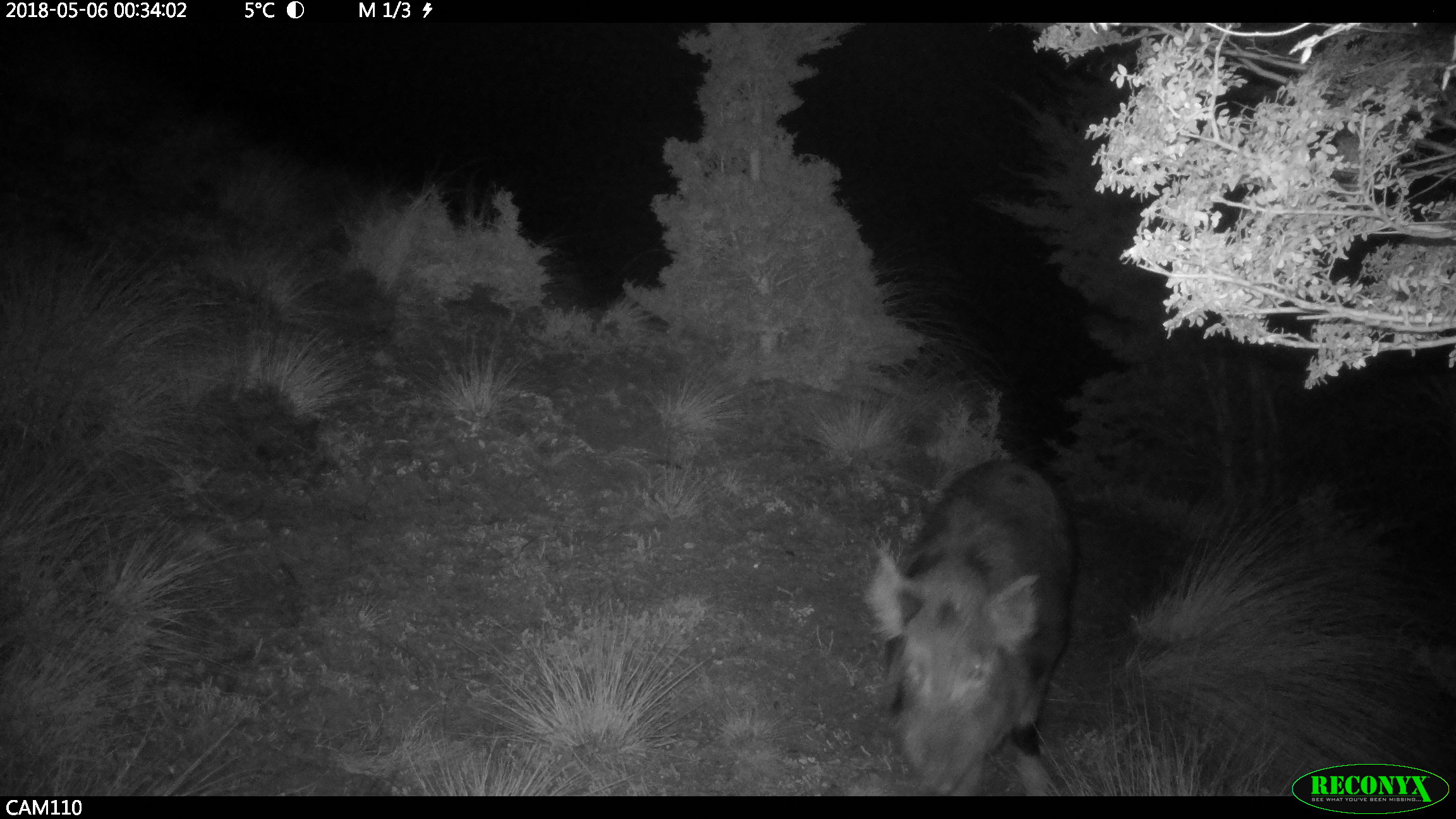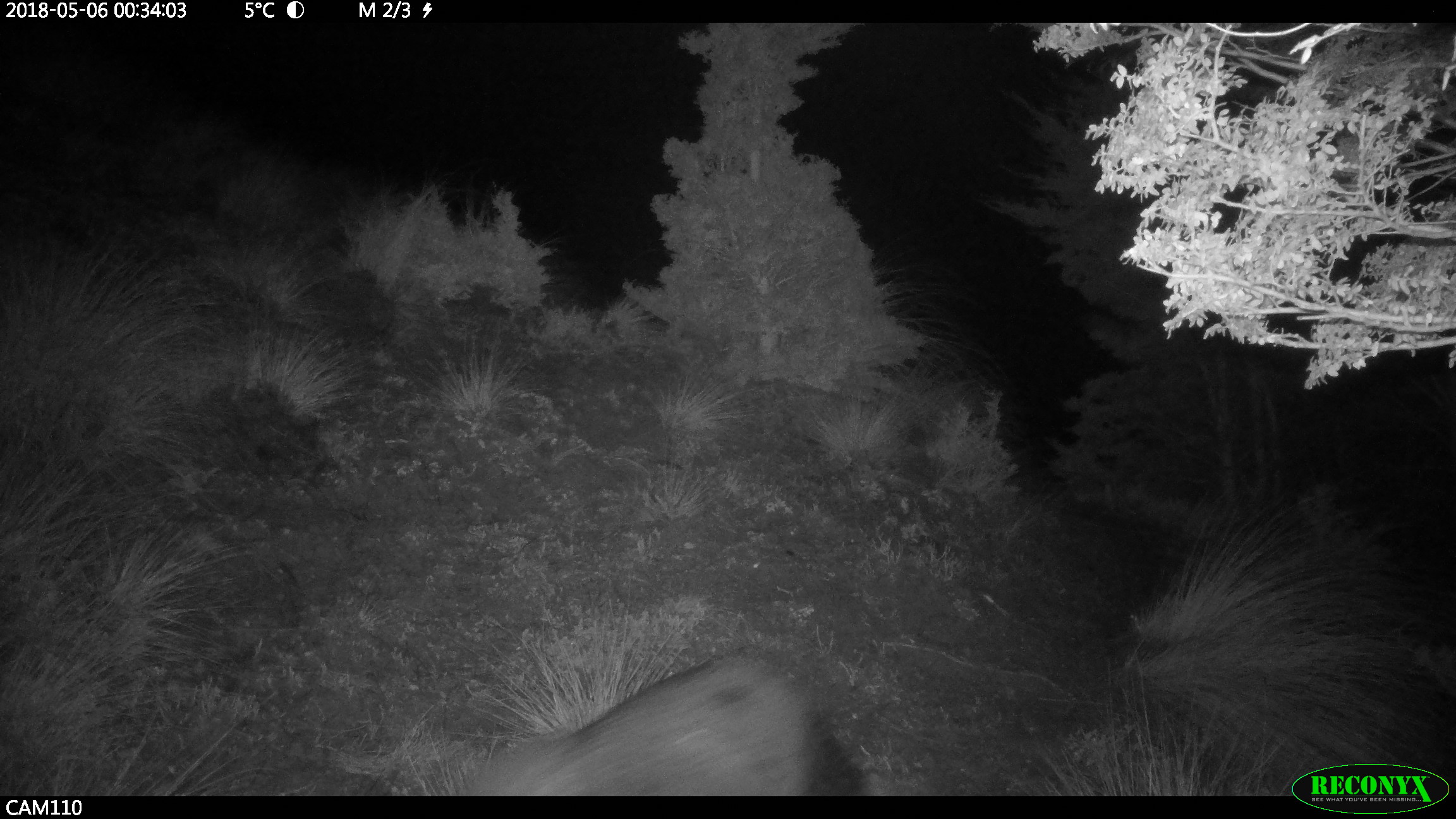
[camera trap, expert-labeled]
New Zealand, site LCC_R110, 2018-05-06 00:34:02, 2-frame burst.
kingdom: Animalia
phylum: Chordata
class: Mammalia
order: Artiodactyla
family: Suidae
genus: Sus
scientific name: Sus scrofa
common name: pig